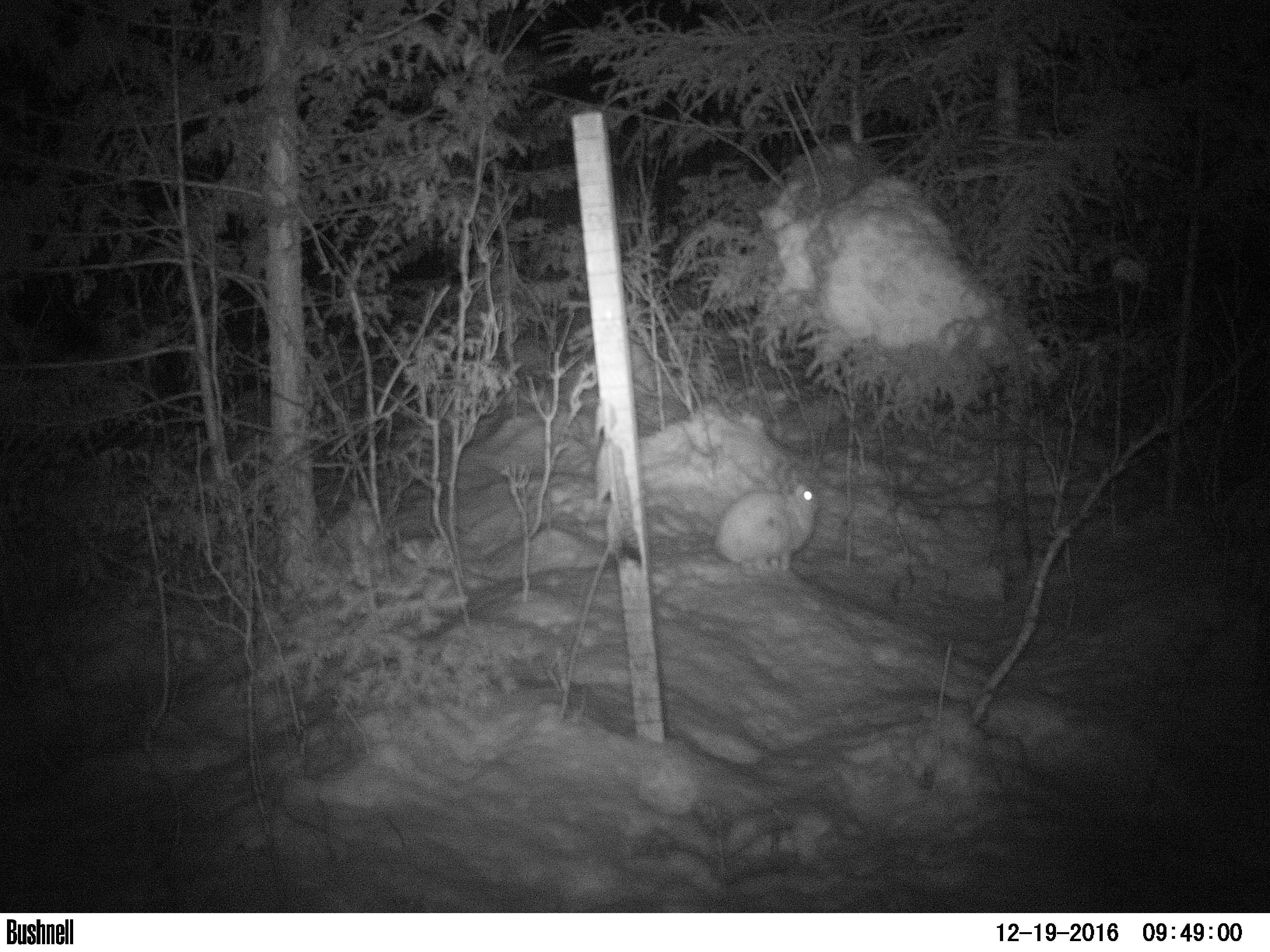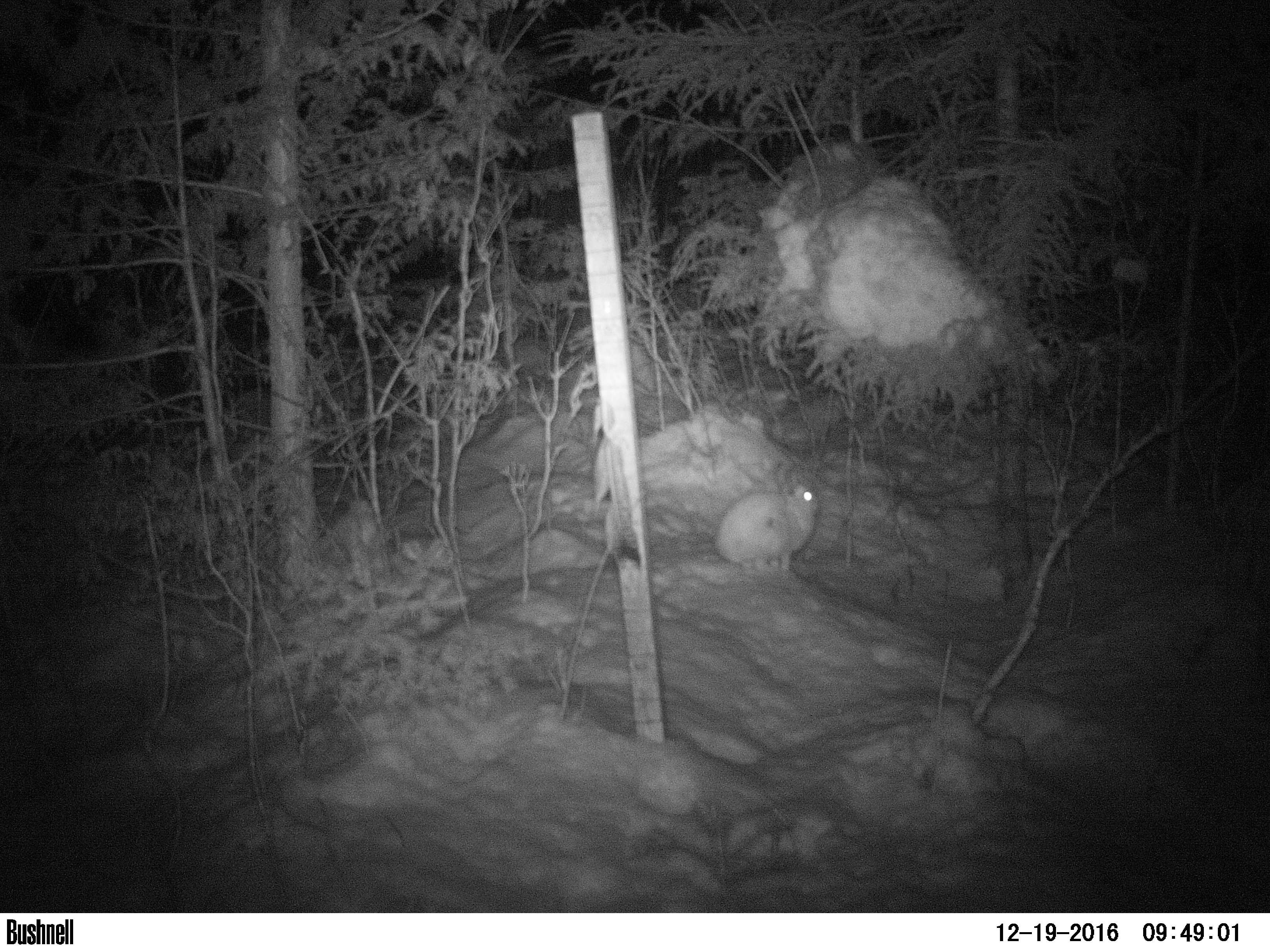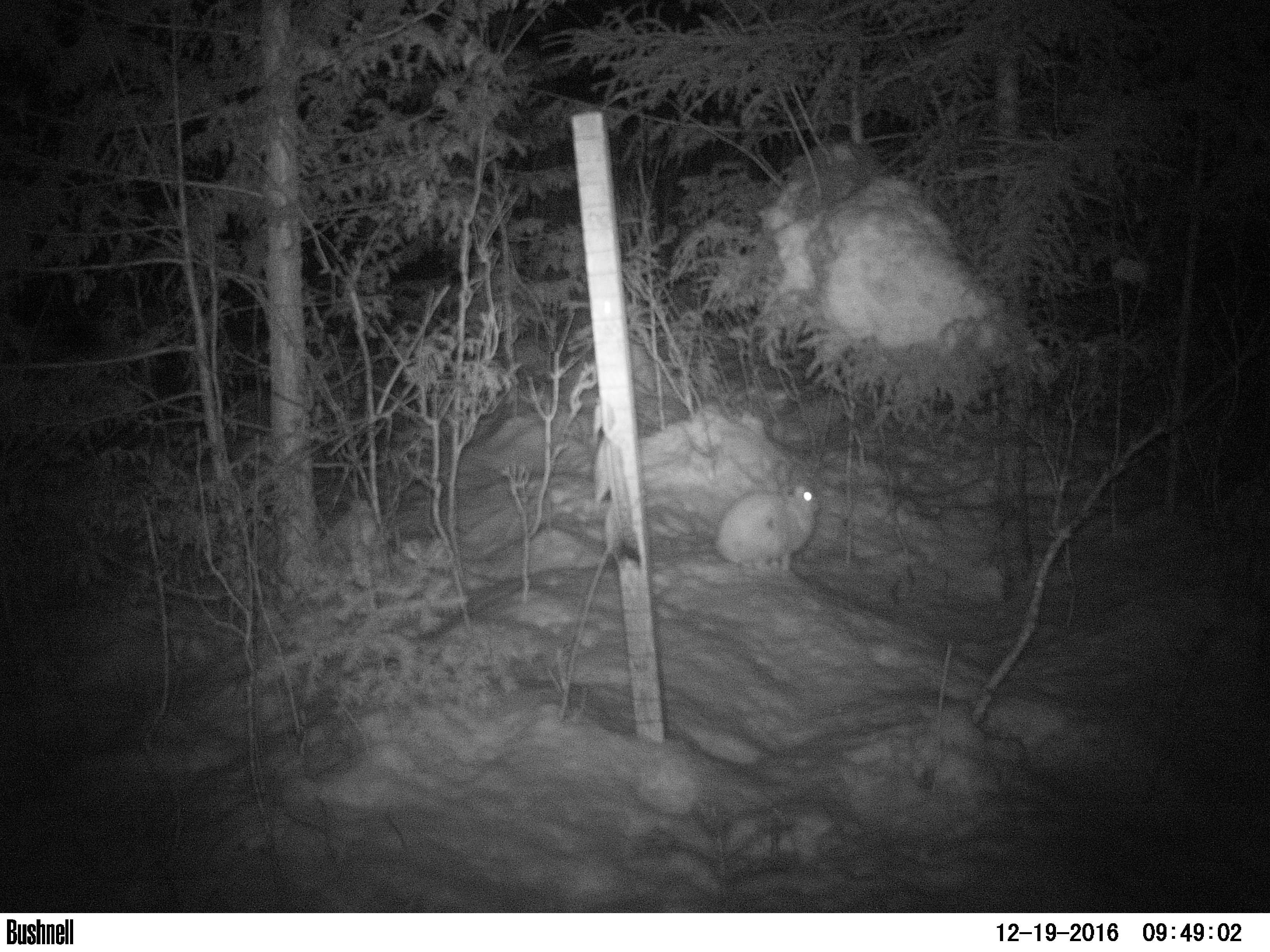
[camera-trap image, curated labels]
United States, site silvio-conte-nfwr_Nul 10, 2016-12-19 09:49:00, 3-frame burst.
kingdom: Animalia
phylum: Chordata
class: Mammalia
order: Lagomorpha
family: Leporidae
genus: Lepus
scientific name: Lepus americanus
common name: snowshoe hare